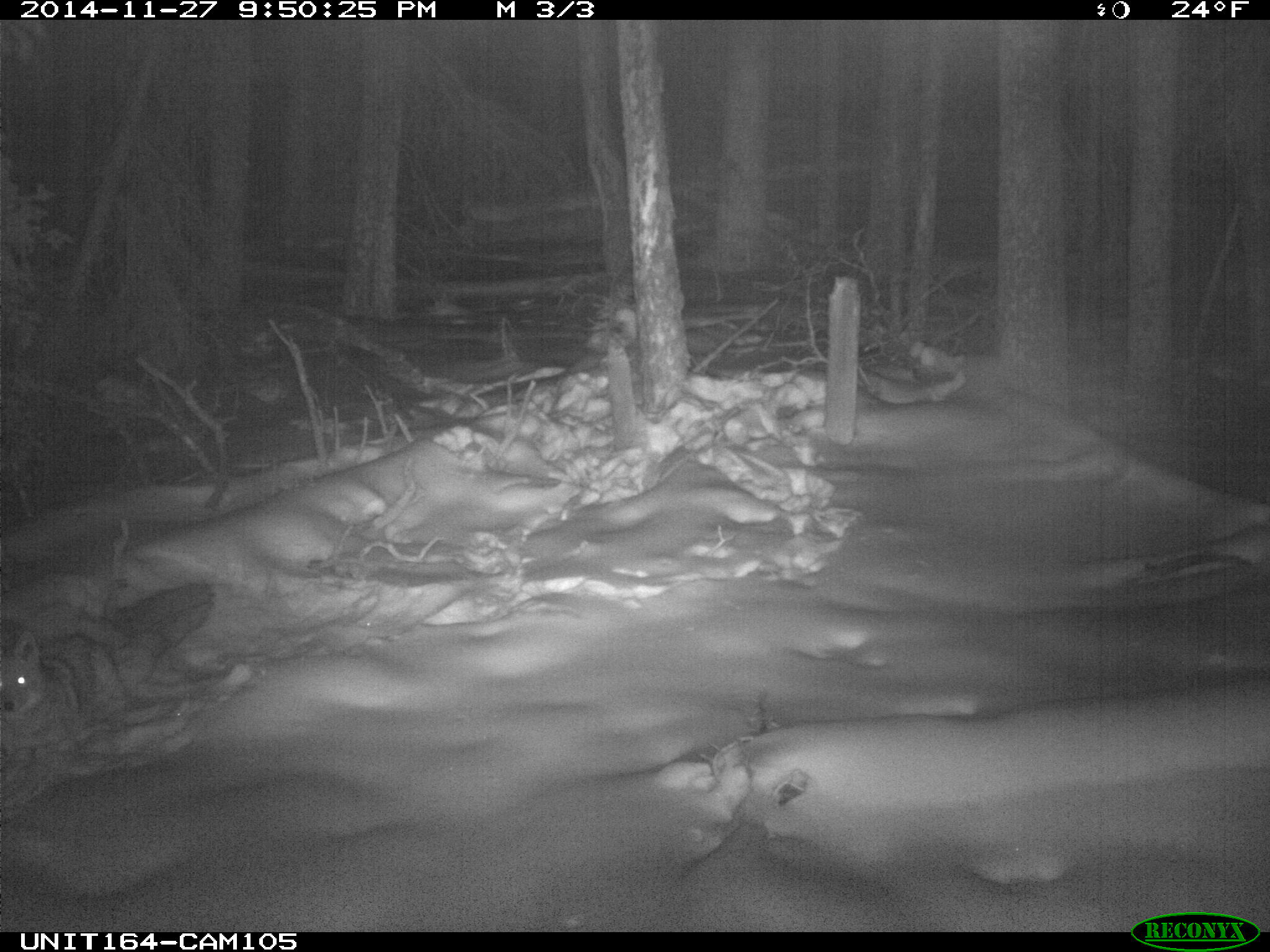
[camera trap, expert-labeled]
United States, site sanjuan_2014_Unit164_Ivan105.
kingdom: Animalia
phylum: Chordata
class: Mammalia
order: Carnivora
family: Canidae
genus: Canis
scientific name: Canis latrans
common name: coyote